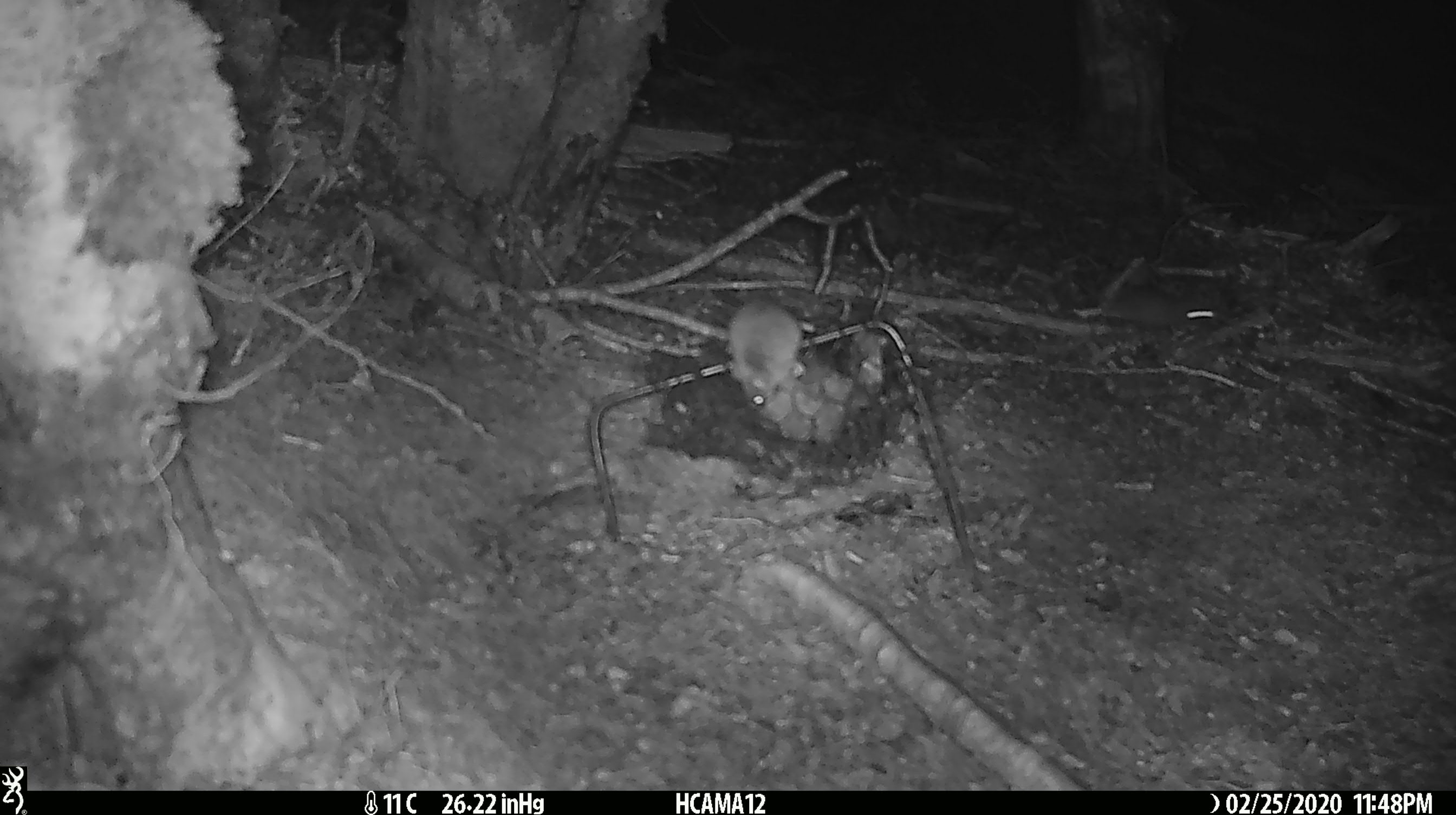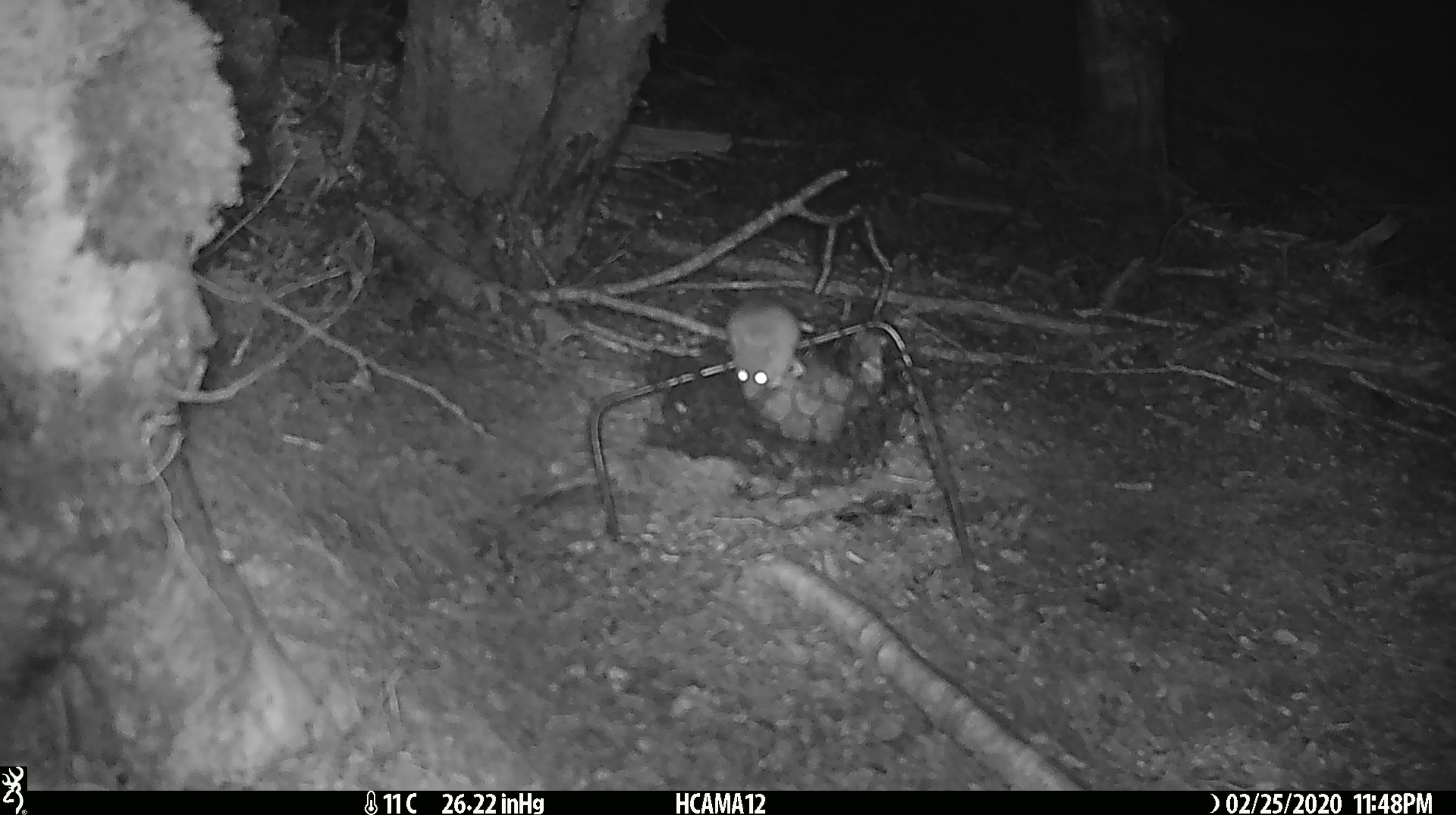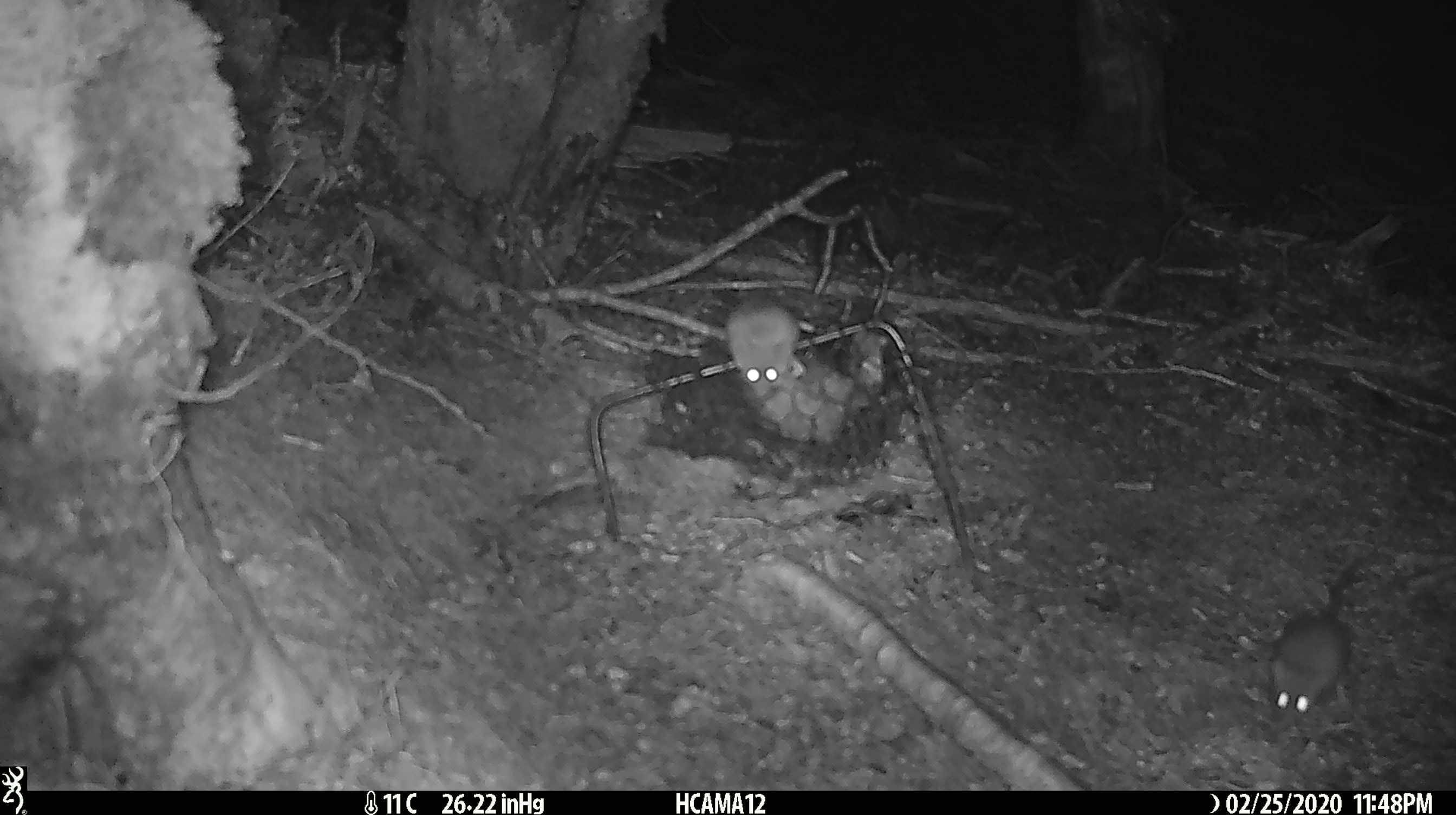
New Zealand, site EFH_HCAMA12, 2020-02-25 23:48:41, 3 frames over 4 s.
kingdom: Animalia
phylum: Chordata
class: Mammalia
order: Rodentia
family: Muridae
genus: Mus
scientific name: Mus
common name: mouse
Mouse (Mus).